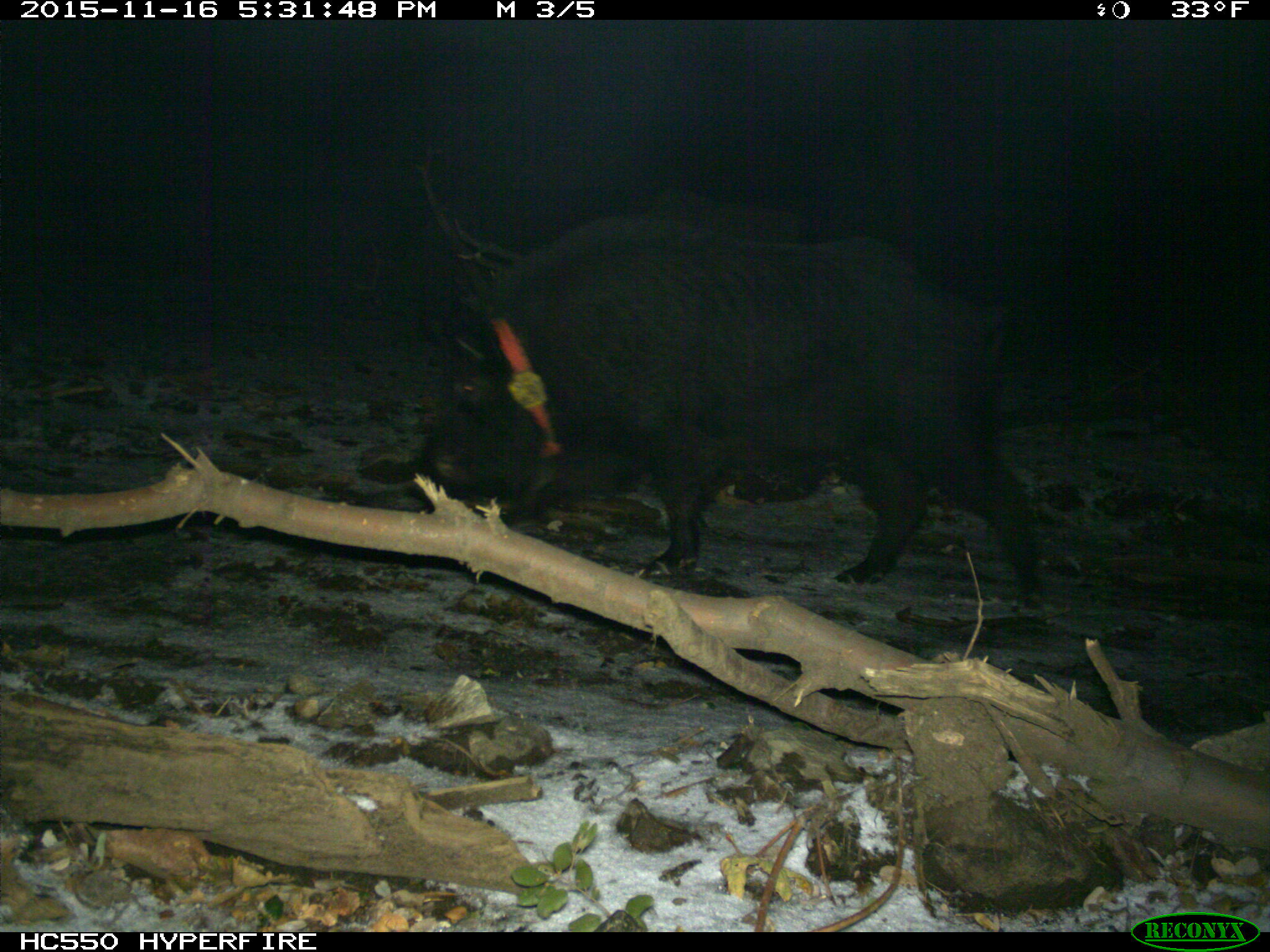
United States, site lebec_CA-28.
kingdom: Animalia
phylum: Chordata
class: Mammalia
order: Artiodactyla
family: Suidae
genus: Sus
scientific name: Sus scrofa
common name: wild boar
Sus scrofa (wild boar).